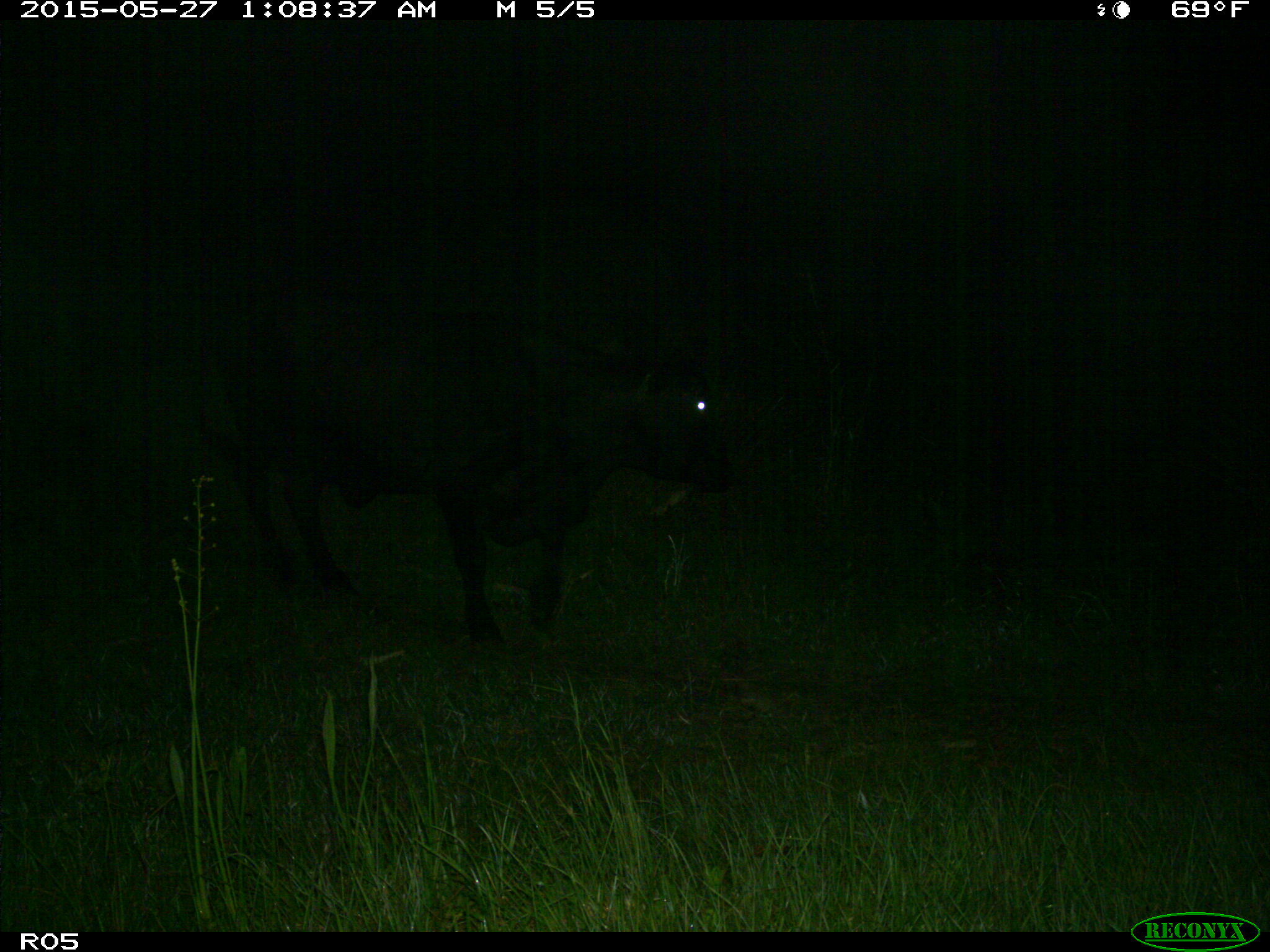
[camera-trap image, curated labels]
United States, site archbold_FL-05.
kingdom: Animalia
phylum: Chordata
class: Mammalia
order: Artiodactyla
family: Bovidae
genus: Bos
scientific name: Bos taurus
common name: domestic cow